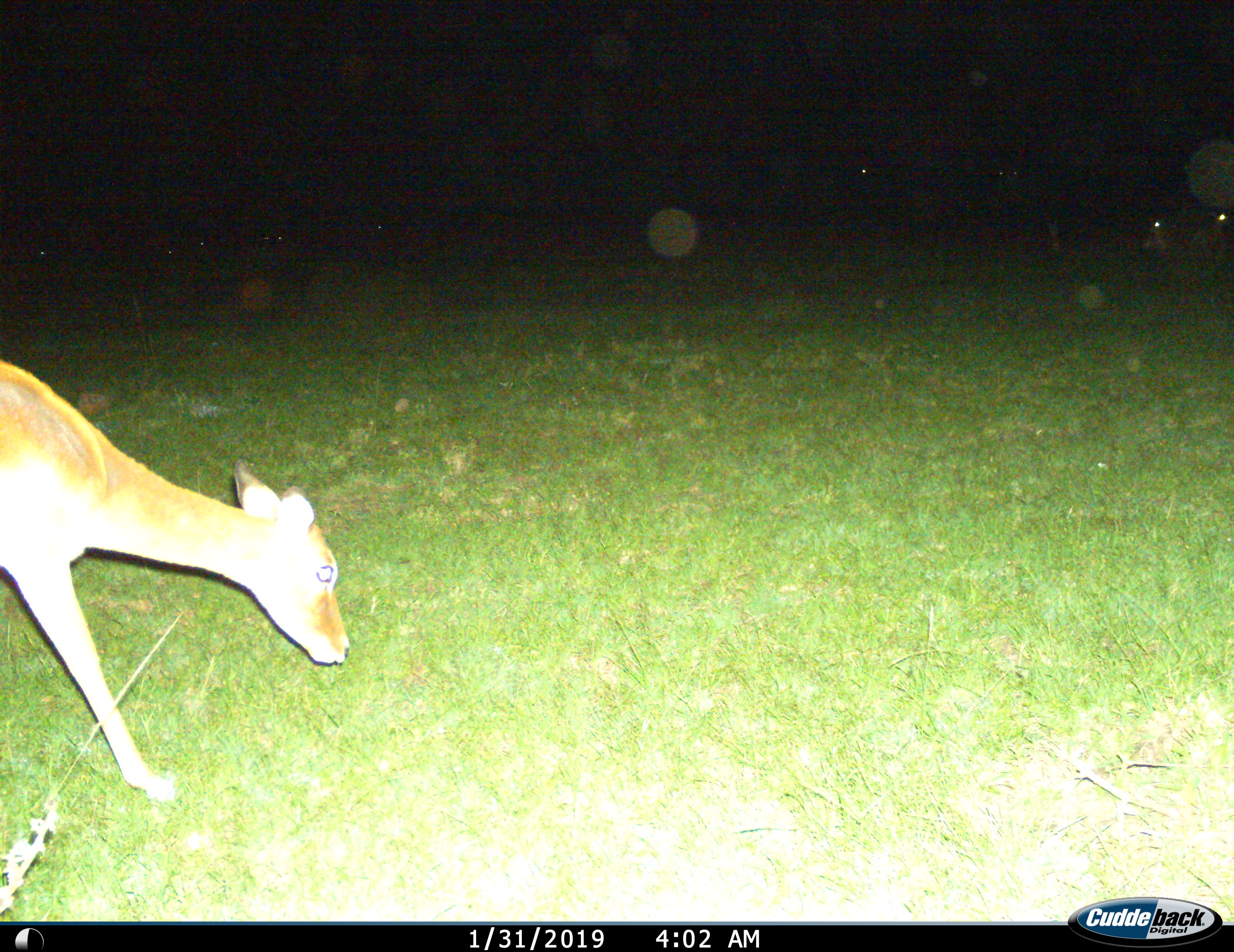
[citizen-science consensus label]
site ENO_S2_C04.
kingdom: Animalia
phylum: Chordata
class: Mammalia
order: Artiodactyla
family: Bovidae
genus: Aepyceros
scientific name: Aepyceros melampus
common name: impala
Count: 3.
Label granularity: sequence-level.